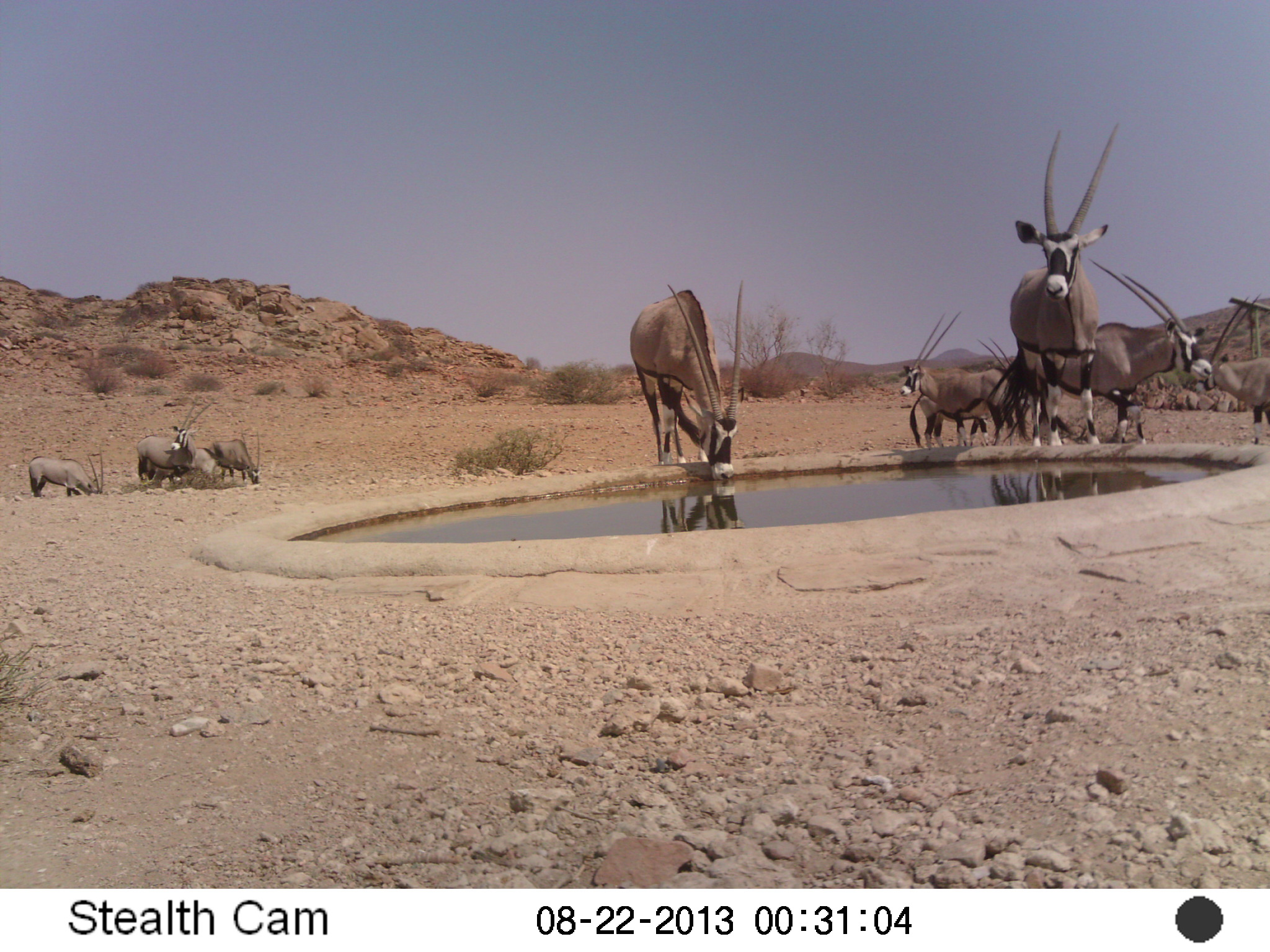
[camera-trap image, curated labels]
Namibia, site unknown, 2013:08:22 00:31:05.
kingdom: Animalia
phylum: Chordata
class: Mammalia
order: Artiodactyla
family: Bovidae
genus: Oryx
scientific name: Oryx gazella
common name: gemsbok